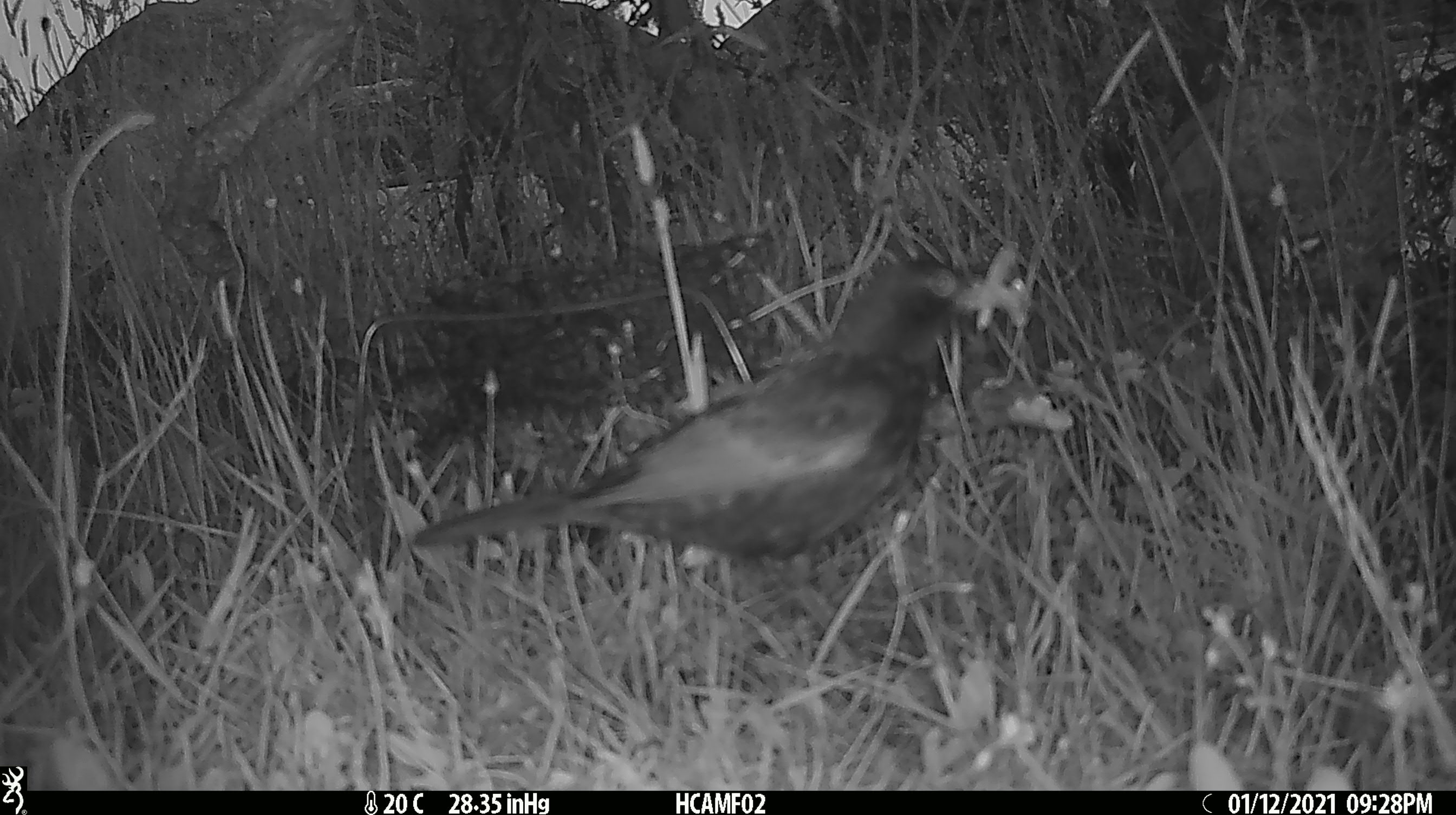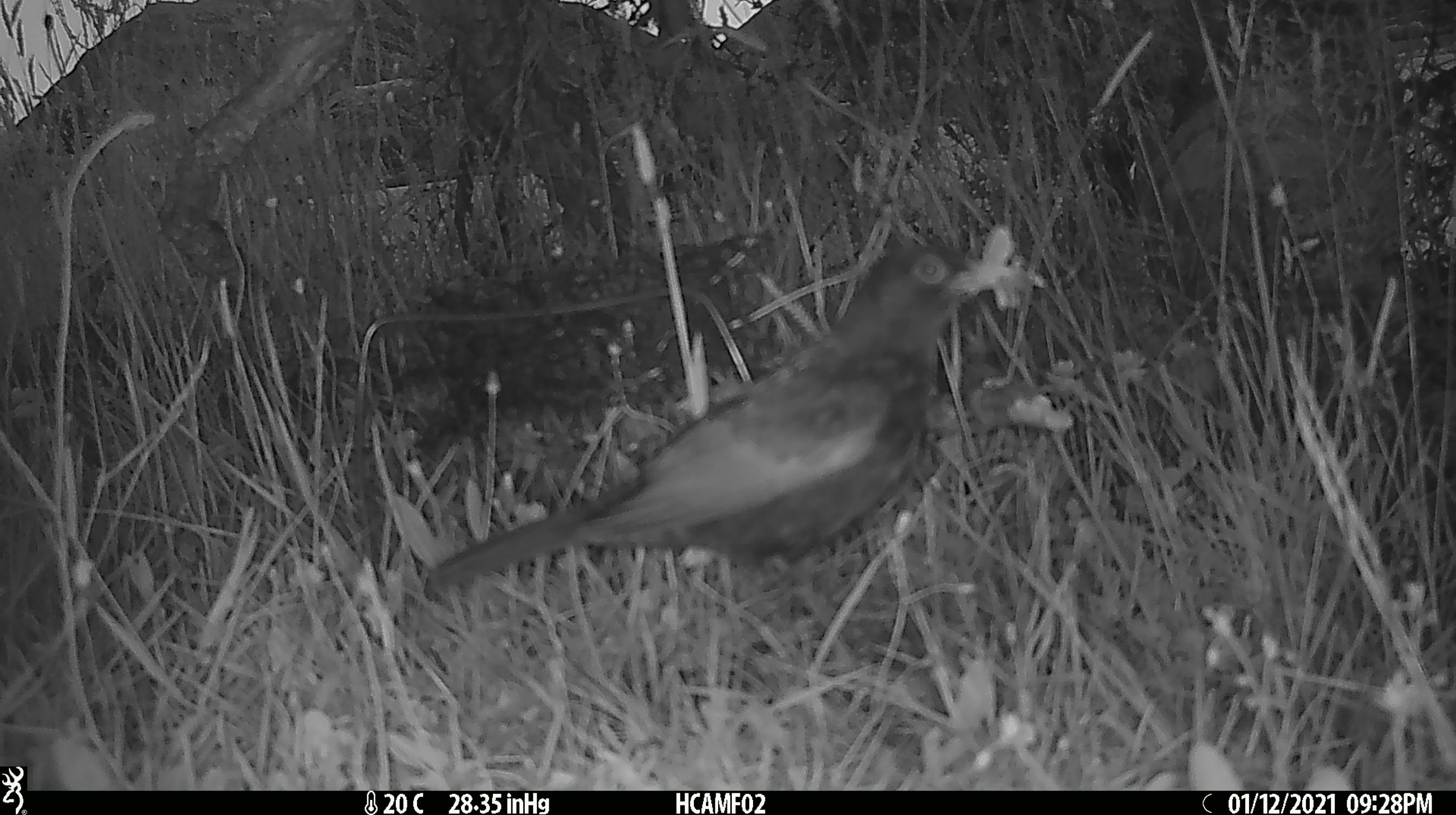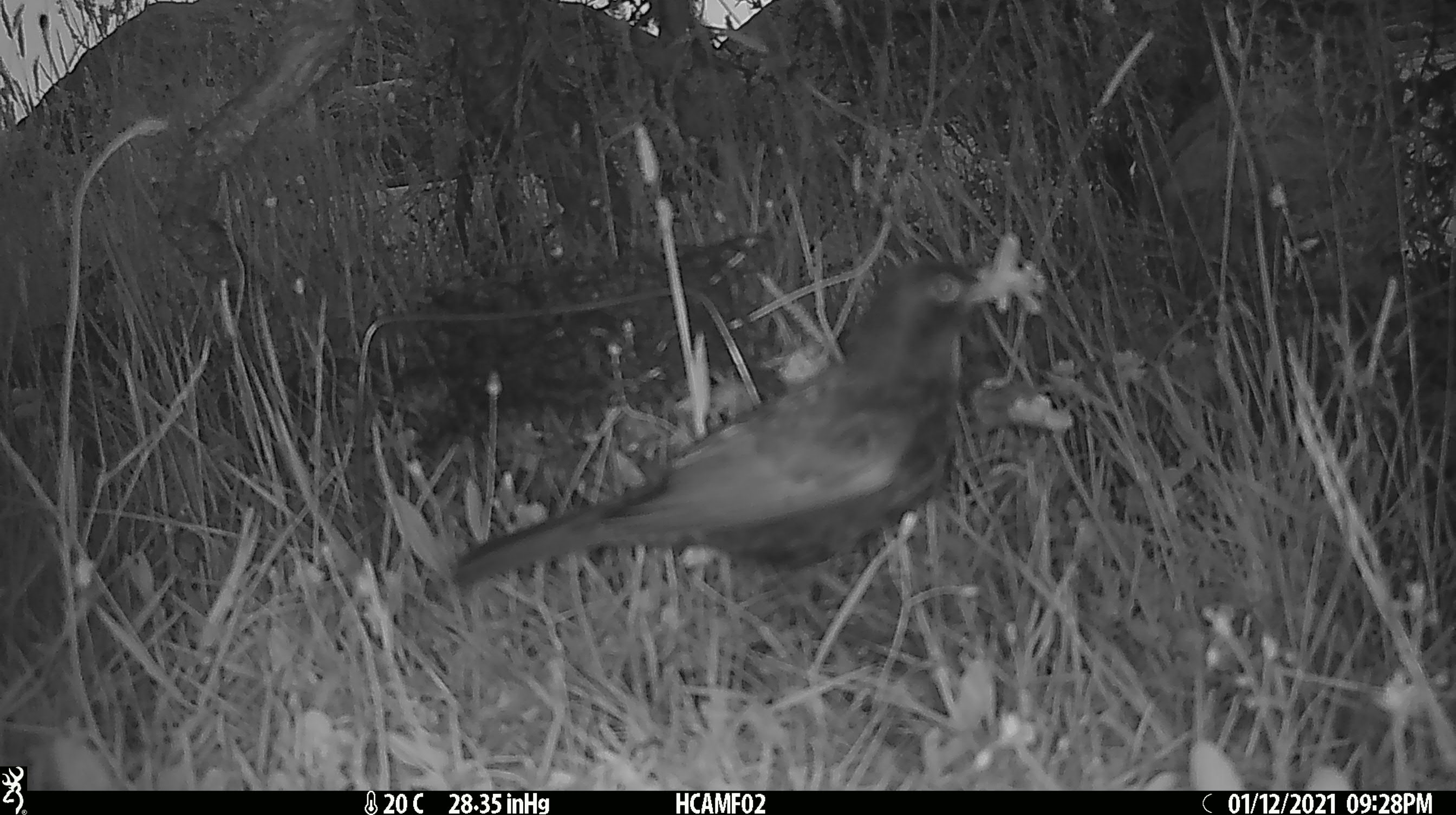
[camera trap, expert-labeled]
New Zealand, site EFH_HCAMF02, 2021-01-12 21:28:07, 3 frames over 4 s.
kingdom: Animalia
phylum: Chordata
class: Aves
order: Passeriformes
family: Turdidae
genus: Turdus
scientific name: Turdus merula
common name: eurasian blackbird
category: blackbird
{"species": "blackbird (eurasian blackbird) (Turdus merula)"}